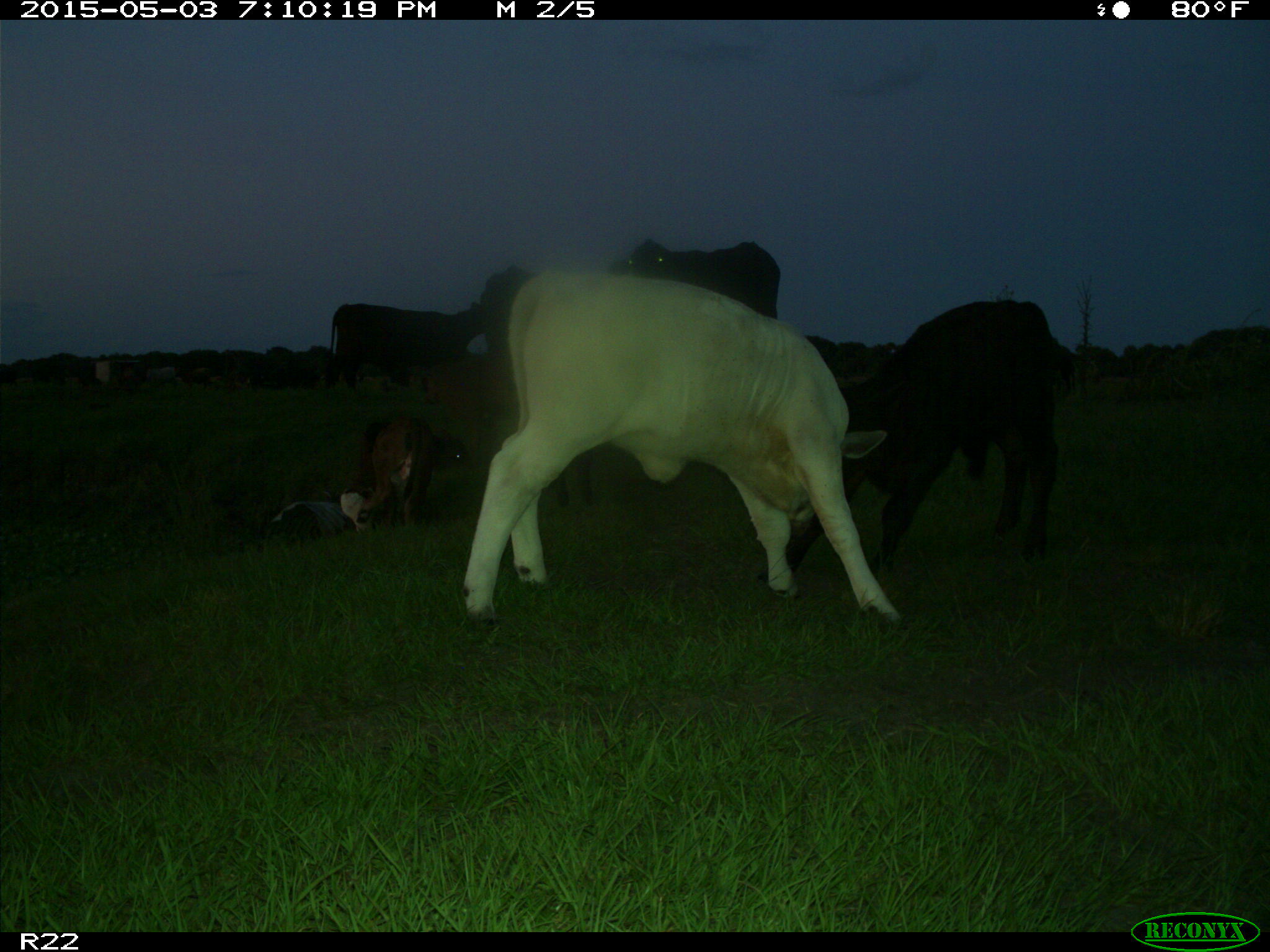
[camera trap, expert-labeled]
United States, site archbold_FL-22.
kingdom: Animalia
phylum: Chordata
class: Mammalia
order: Artiodactyla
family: Bovidae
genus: Bos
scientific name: Bos taurus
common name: domestic cow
Bos taurus (domestic cow).